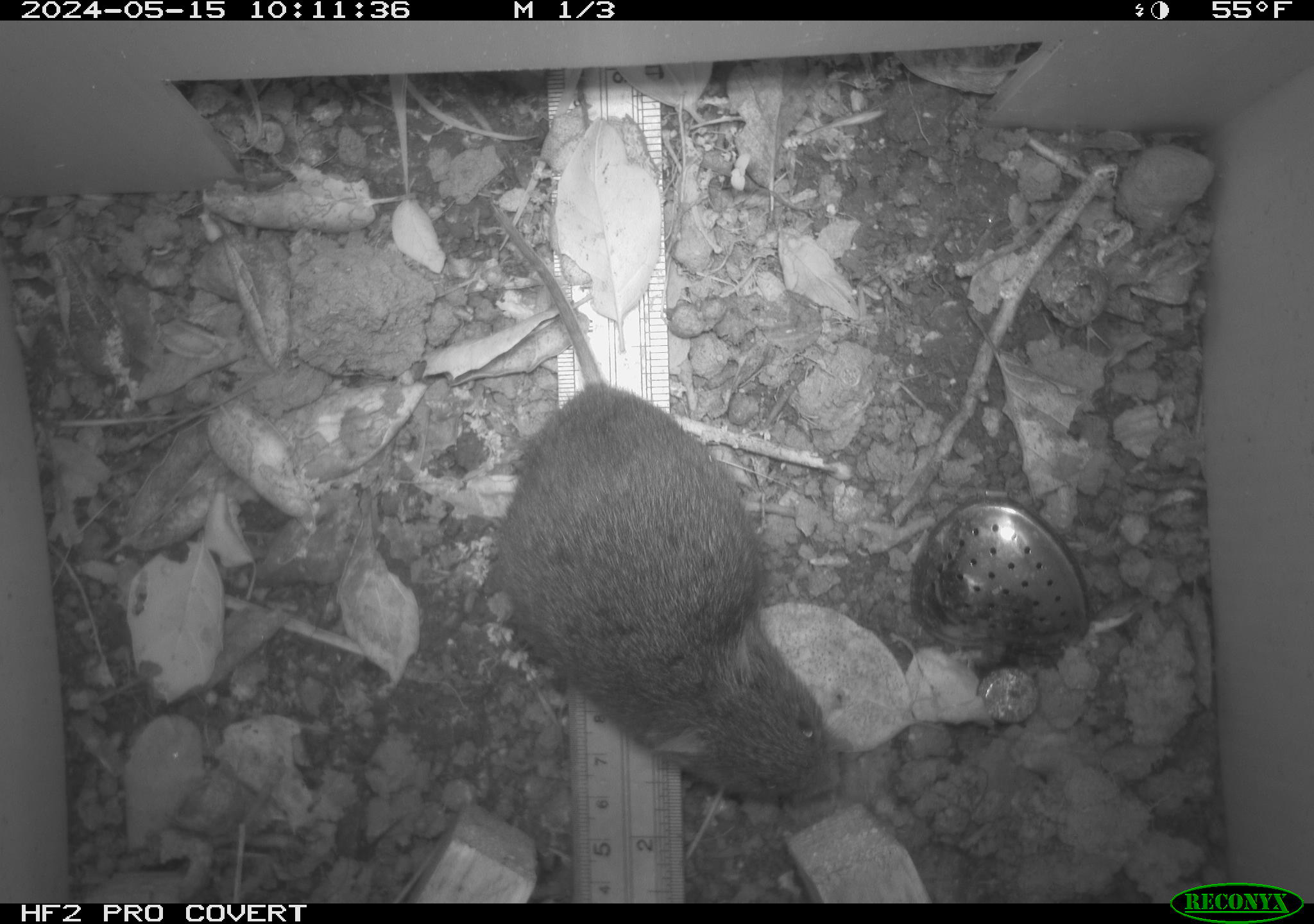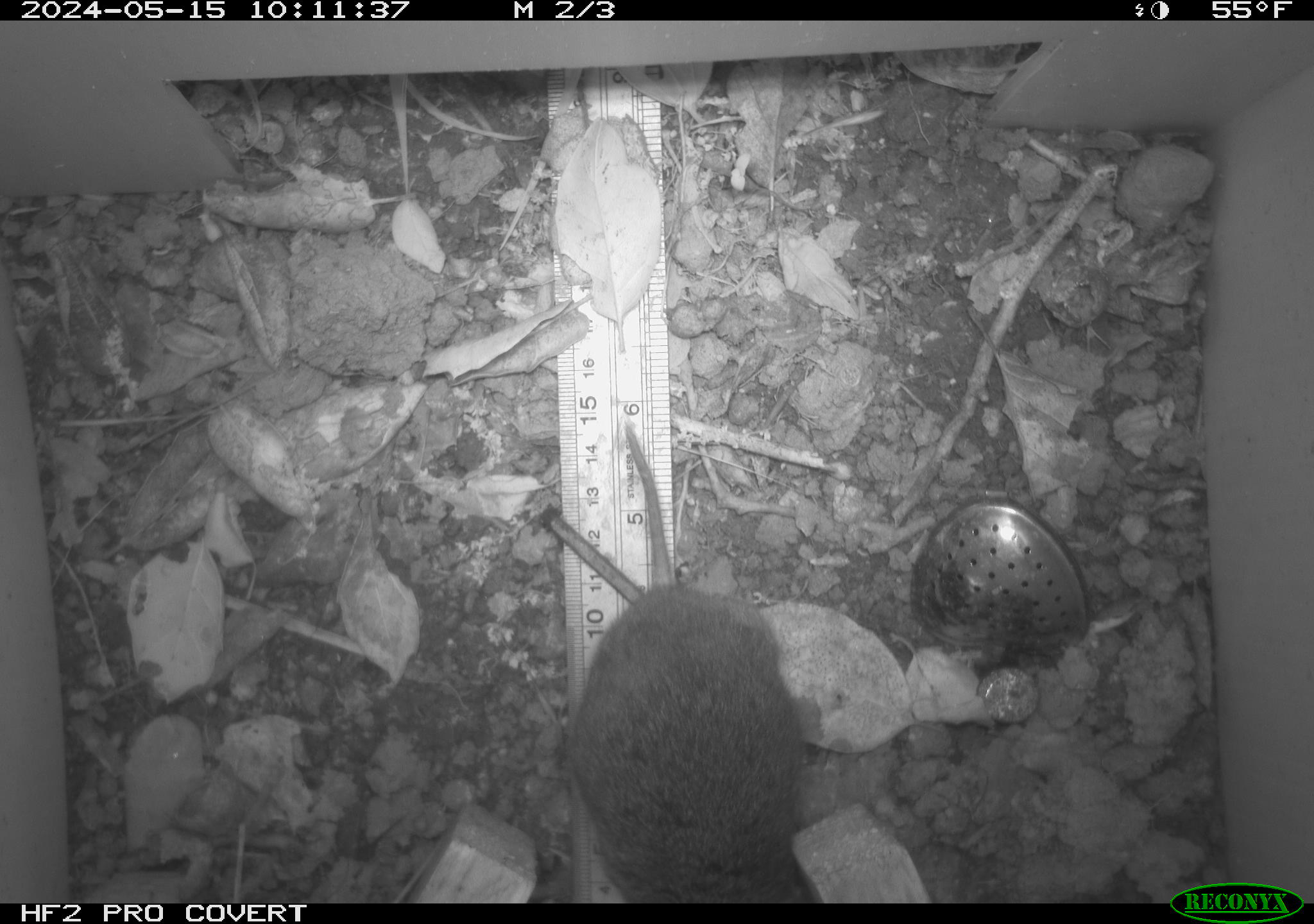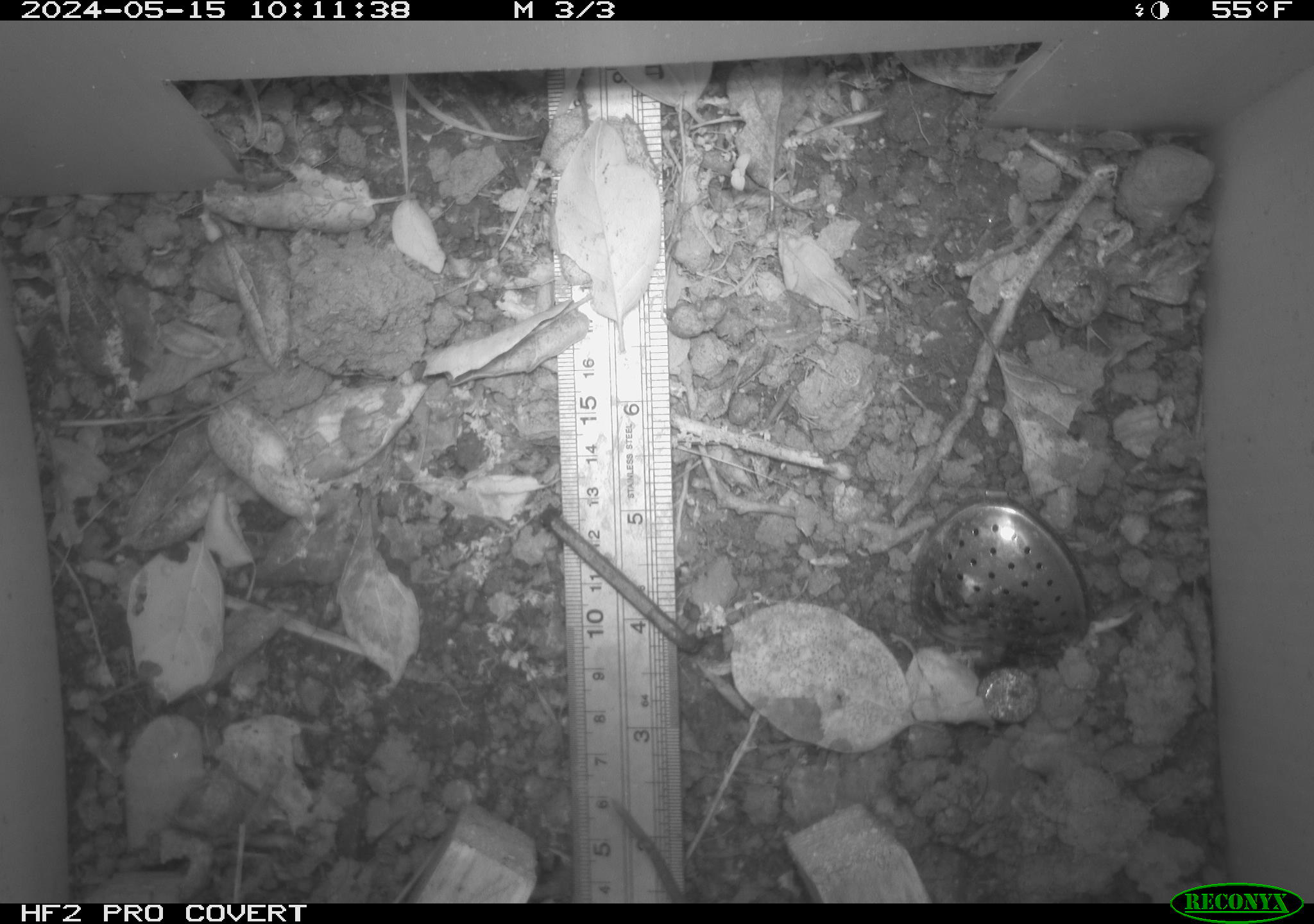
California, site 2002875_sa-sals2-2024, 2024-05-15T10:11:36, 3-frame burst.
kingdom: Animalia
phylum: Chordata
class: Mammalia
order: Rodentia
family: Cricetidae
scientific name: Arvicolinae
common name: voles, lemmings, and muskrats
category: arvicolinae subfamily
Arvicolinae subfamily (voles, lemmings, and muskrats) (Arvicolinae).